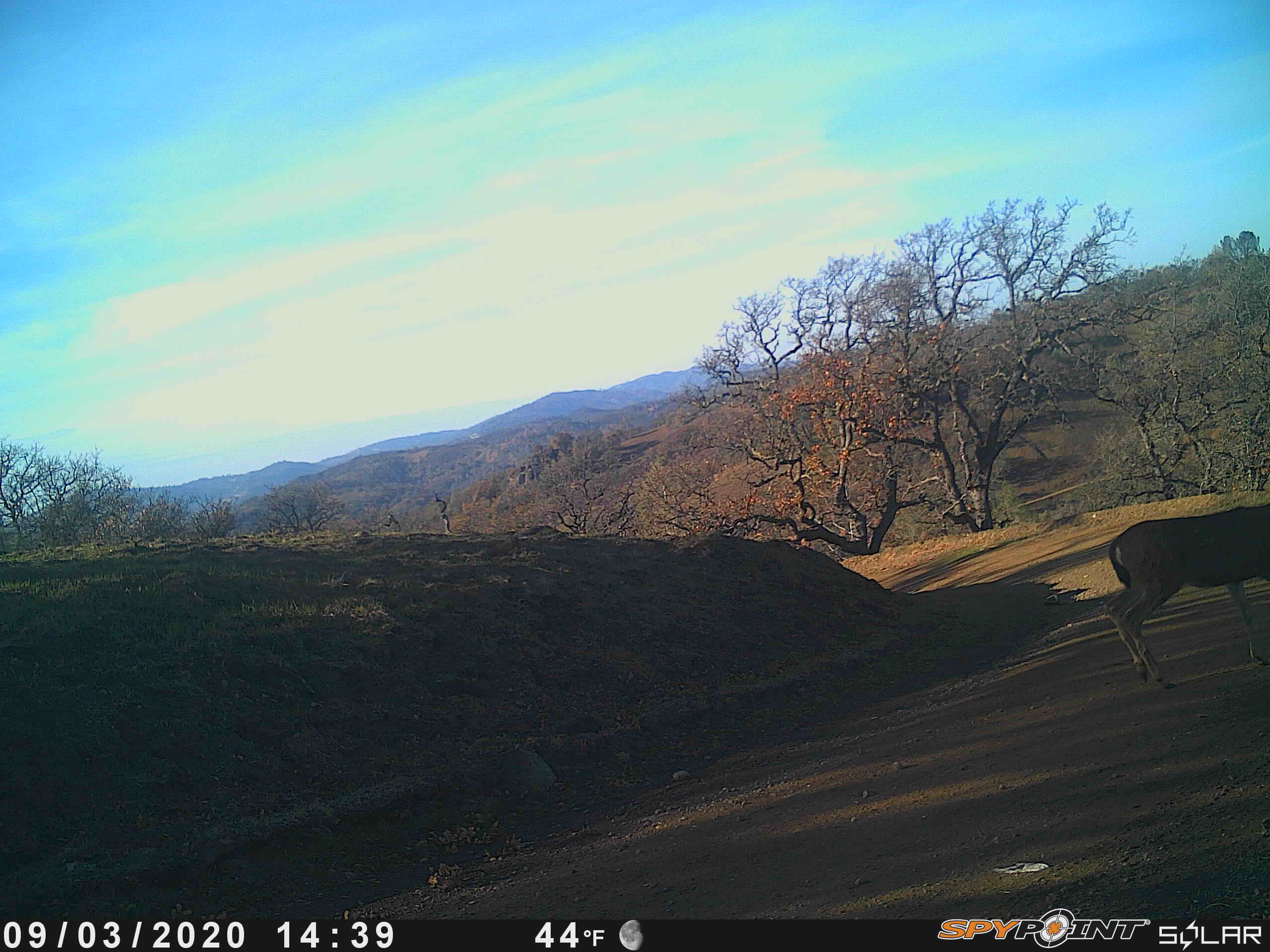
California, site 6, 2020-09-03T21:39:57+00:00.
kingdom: Animalia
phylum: Chordata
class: Mammalia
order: Artiodactyla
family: Cervidae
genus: Odocoileus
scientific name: Odocoileus hemionus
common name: mule deer